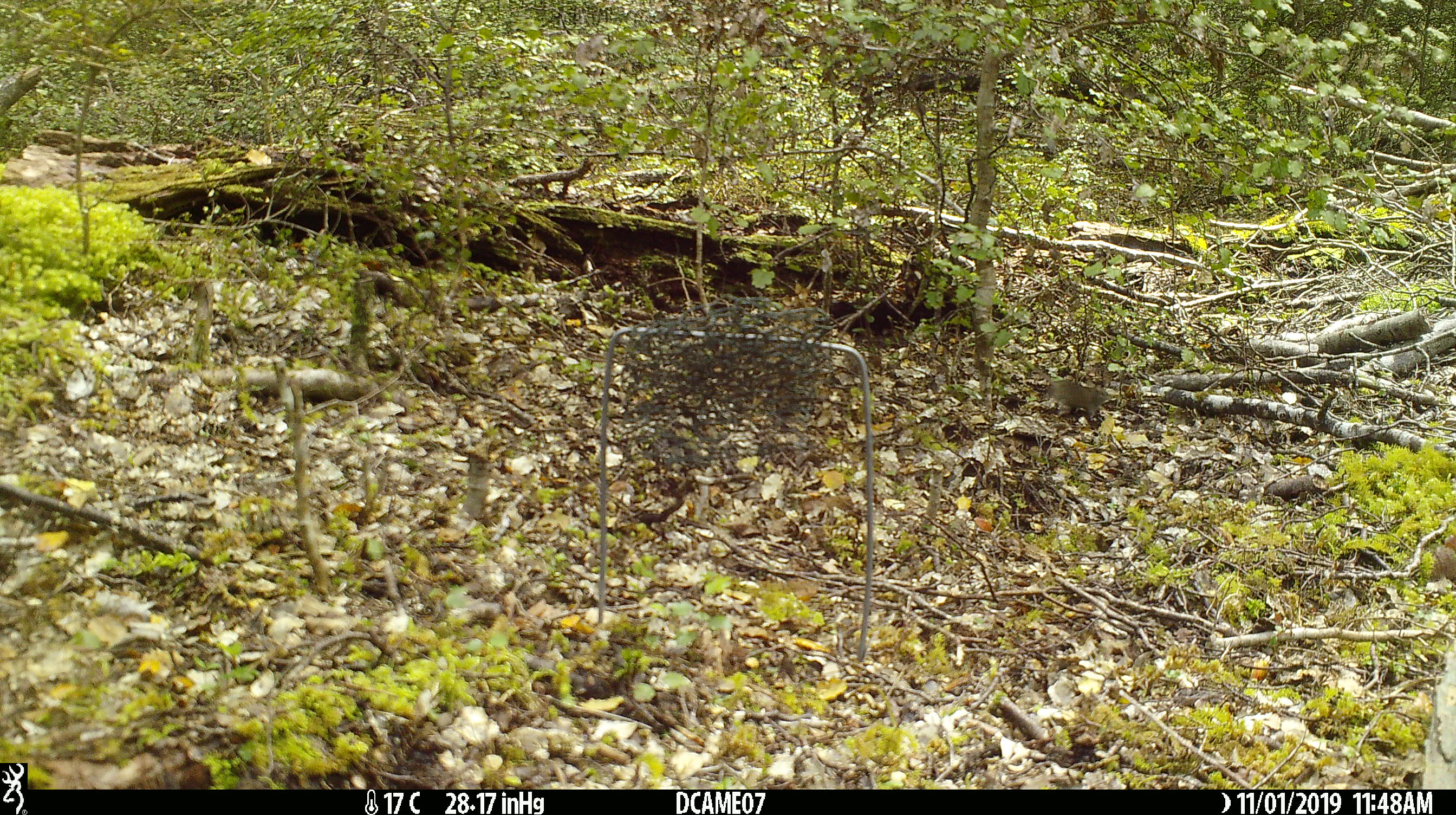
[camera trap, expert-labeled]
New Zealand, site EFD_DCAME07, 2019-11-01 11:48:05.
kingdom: Animalia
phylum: Chordata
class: Mammalia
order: Rodentia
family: Muridae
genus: Mus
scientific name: Mus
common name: mouse